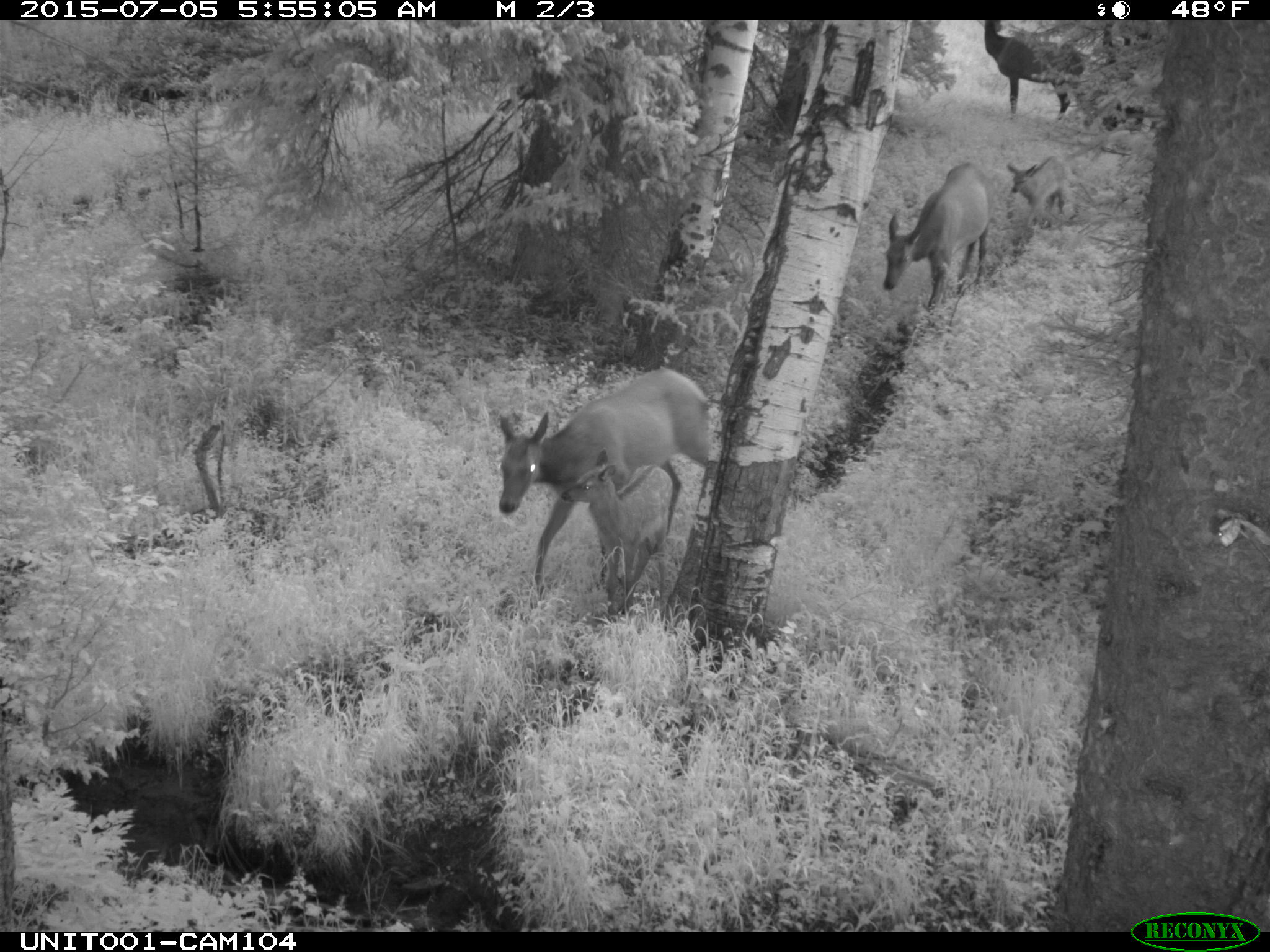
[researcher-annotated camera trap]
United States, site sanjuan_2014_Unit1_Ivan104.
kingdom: Animalia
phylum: Chordata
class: Mammalia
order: Artiodactyla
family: Cervidae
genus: Cervus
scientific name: Cervus elaphus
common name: red deer